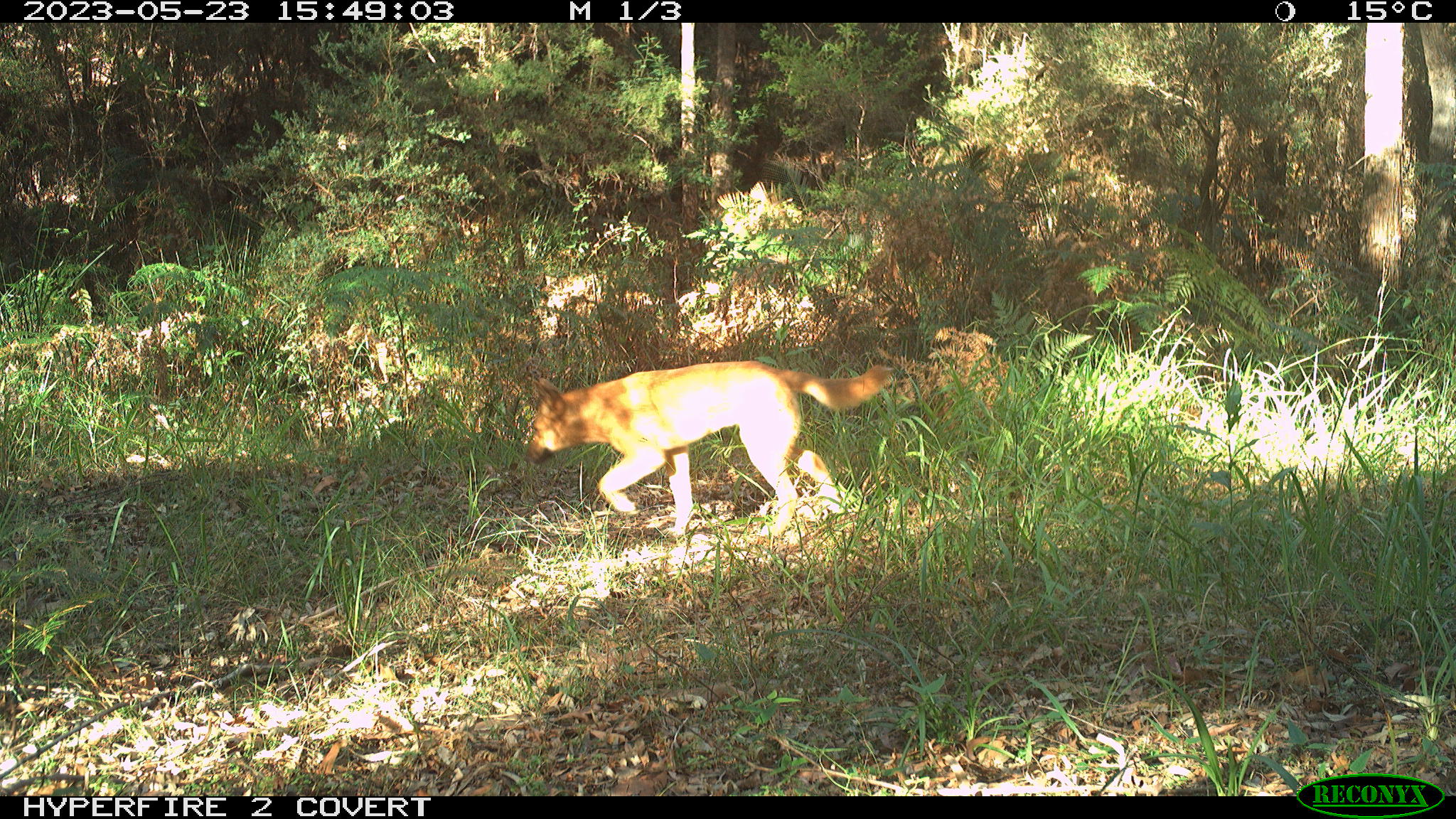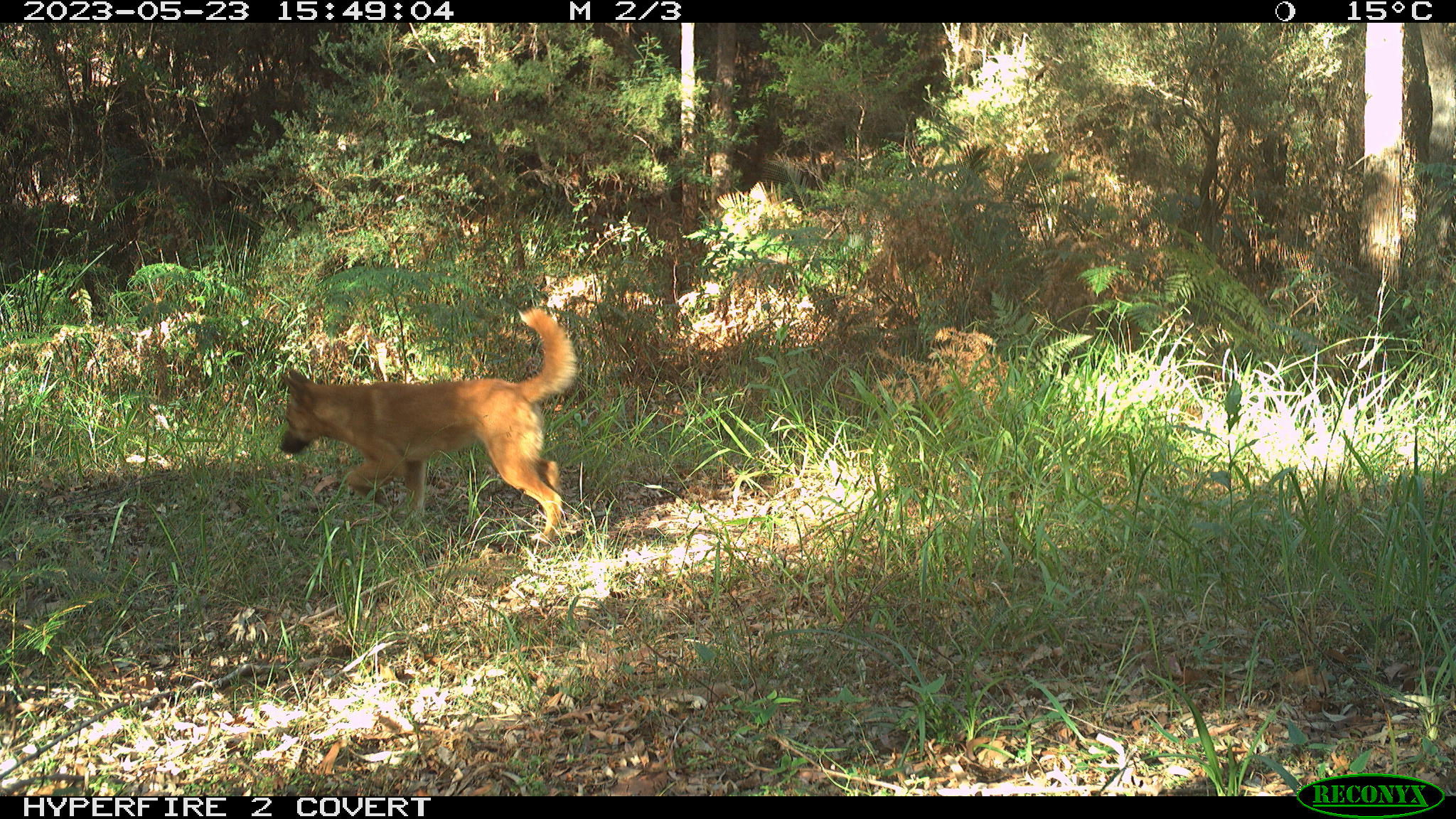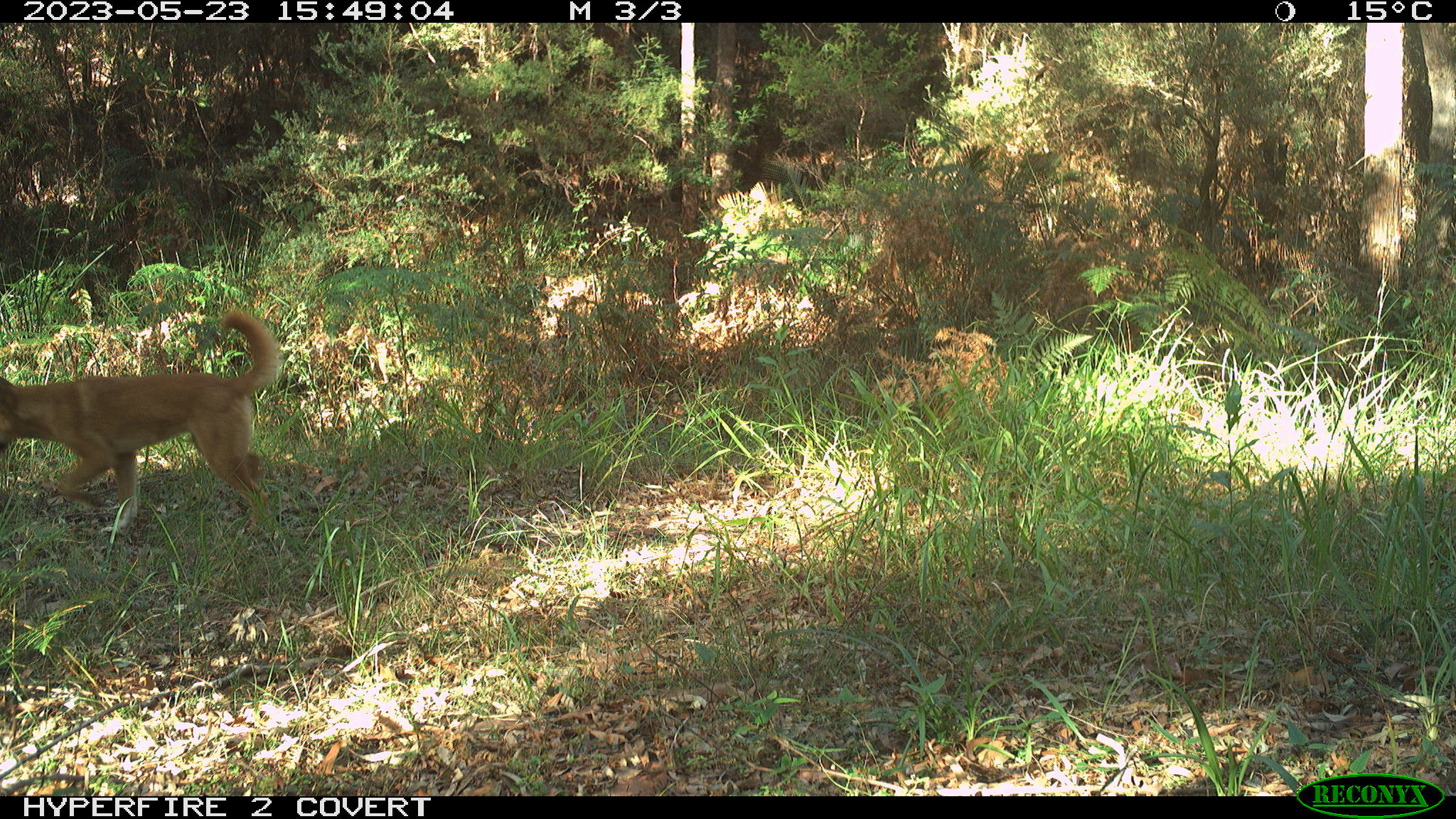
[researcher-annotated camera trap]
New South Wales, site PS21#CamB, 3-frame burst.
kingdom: Animalia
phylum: Chordata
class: Mammalia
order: Carnivora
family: Canidae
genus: Canis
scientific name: Canis familiaris dingo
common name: dingo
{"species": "dingo (Canis familiaris dingo)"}